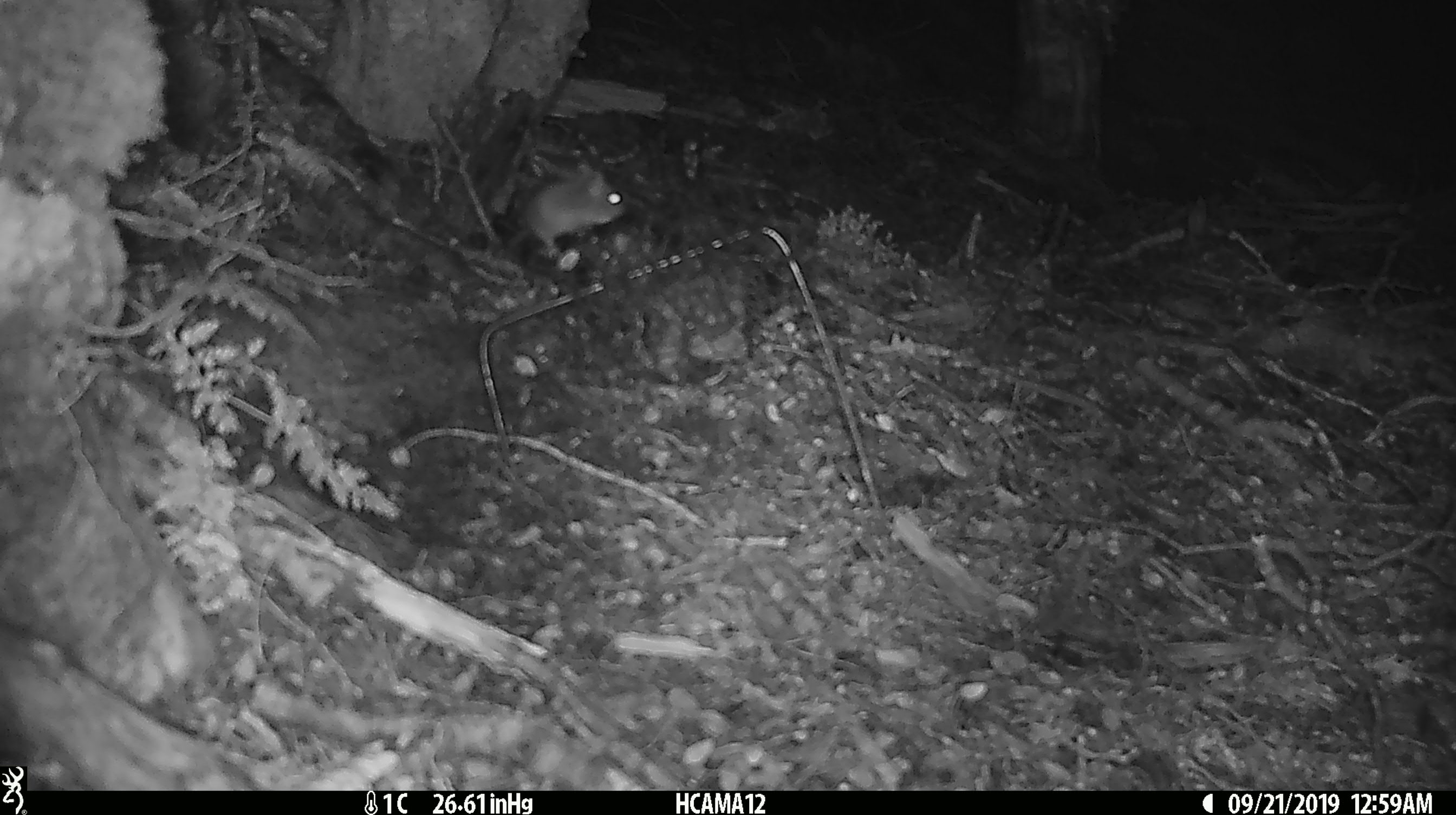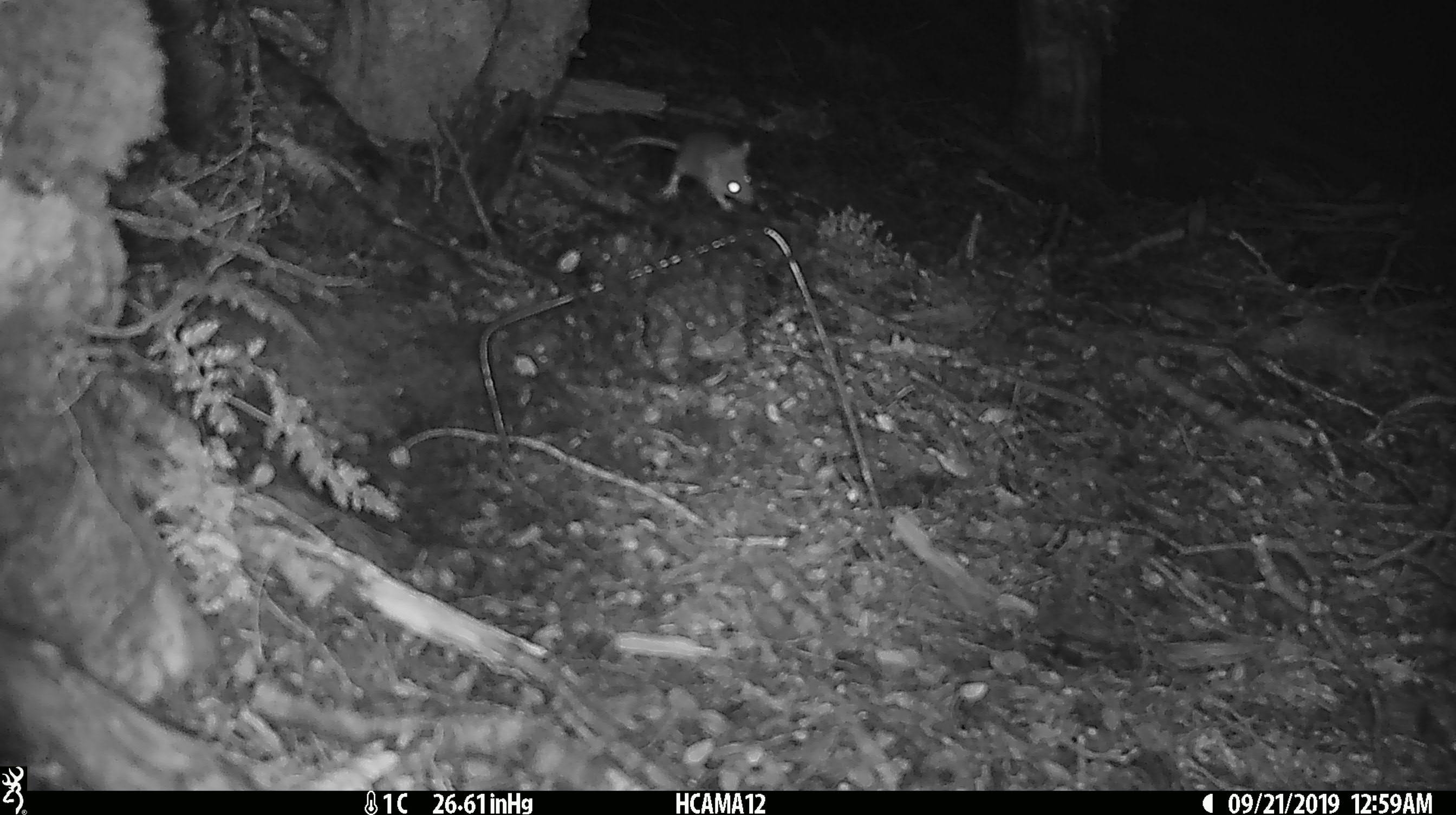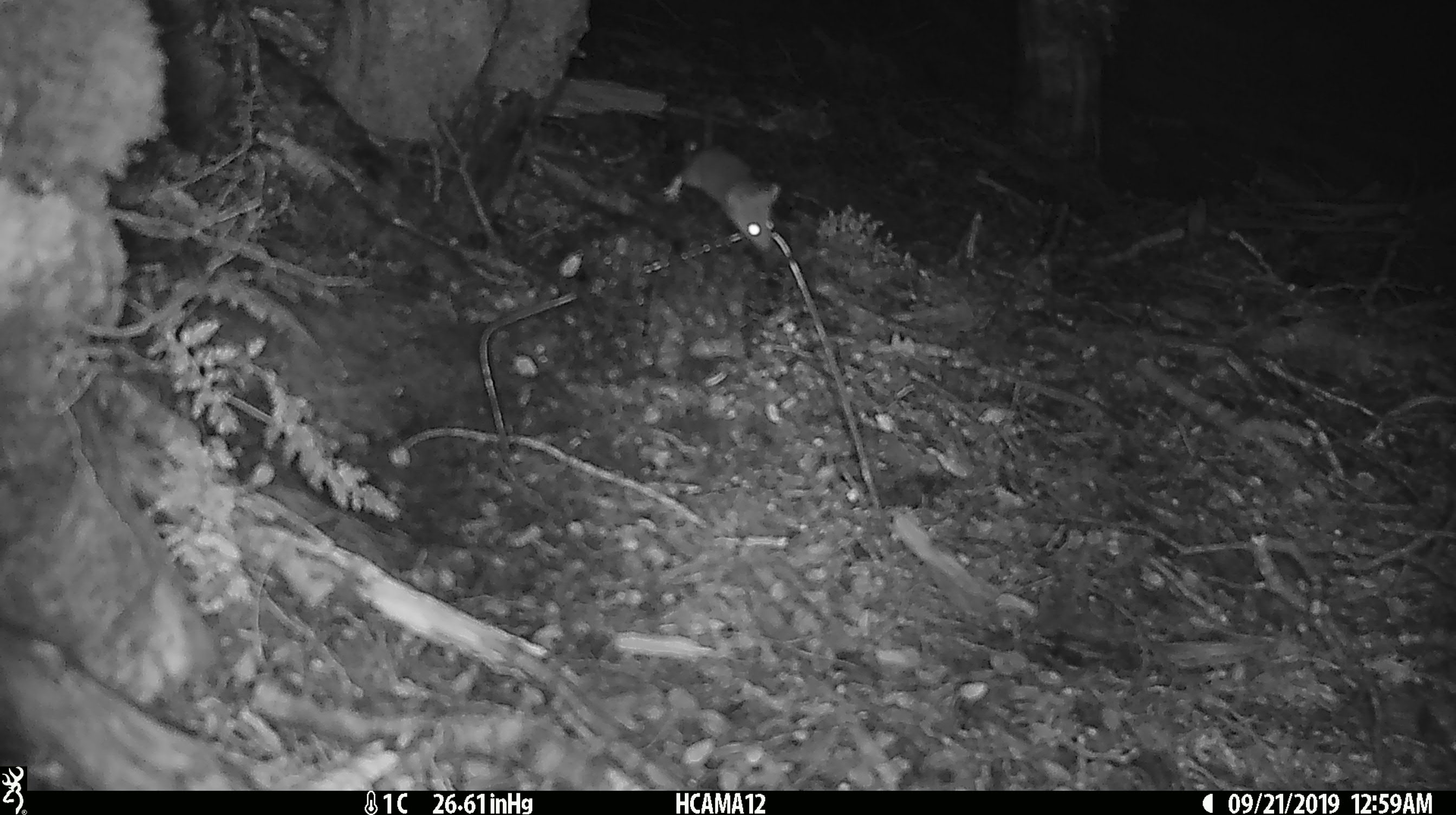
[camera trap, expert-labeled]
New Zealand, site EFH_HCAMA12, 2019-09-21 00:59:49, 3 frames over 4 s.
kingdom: Animalia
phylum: Chordata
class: Mammalia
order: Rodentia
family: Muridae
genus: Mus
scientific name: Mus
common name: mouse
Mouse (Mus).